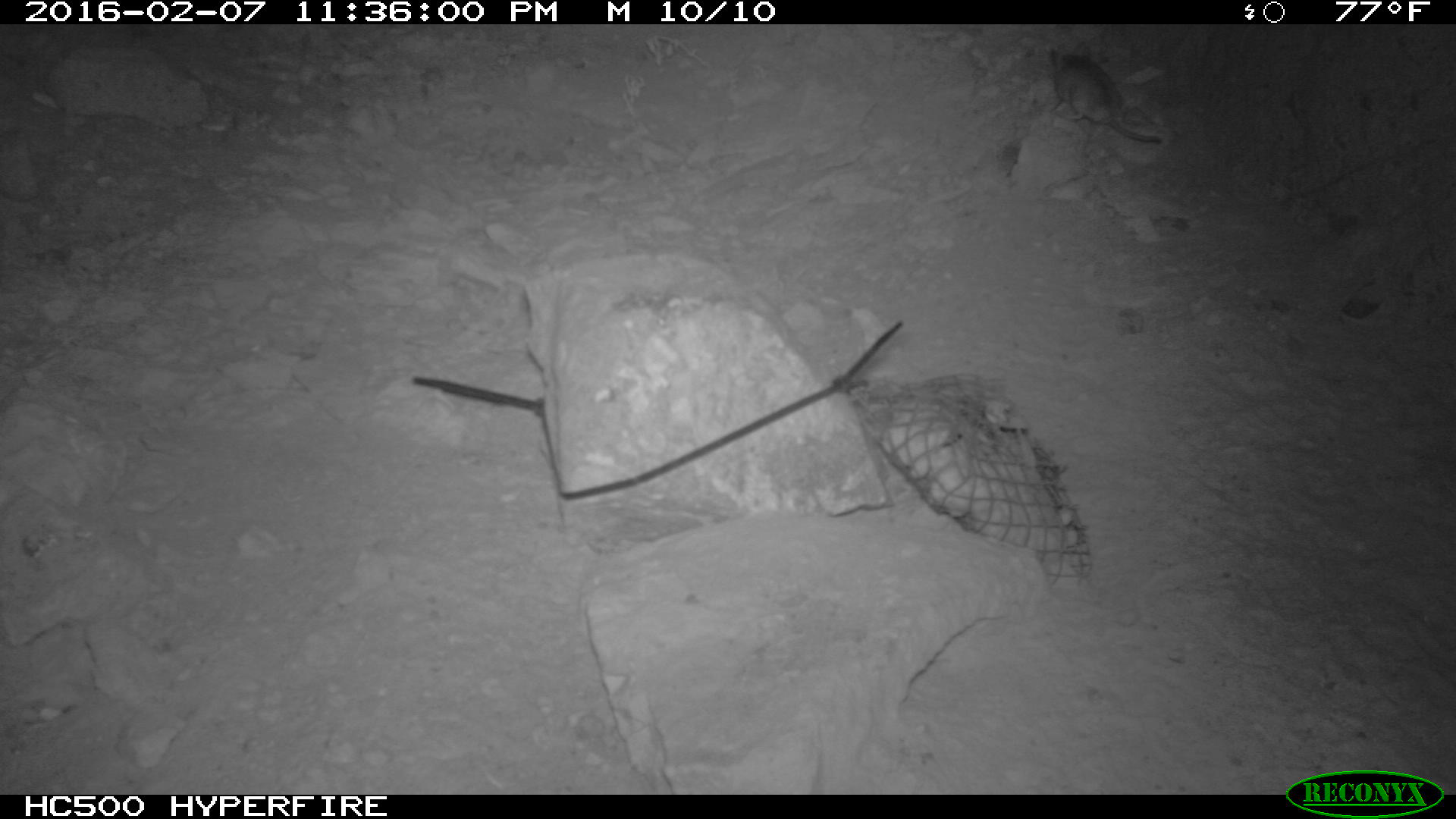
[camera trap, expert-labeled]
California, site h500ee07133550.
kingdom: Animalia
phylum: Chordata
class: Mammalia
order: Rodentia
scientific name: Rodentia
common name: rodent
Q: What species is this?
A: Rodent (Rodentia).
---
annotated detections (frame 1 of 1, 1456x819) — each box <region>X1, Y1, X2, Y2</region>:
rodent: <region>1050, 40, 1162, 143</region>